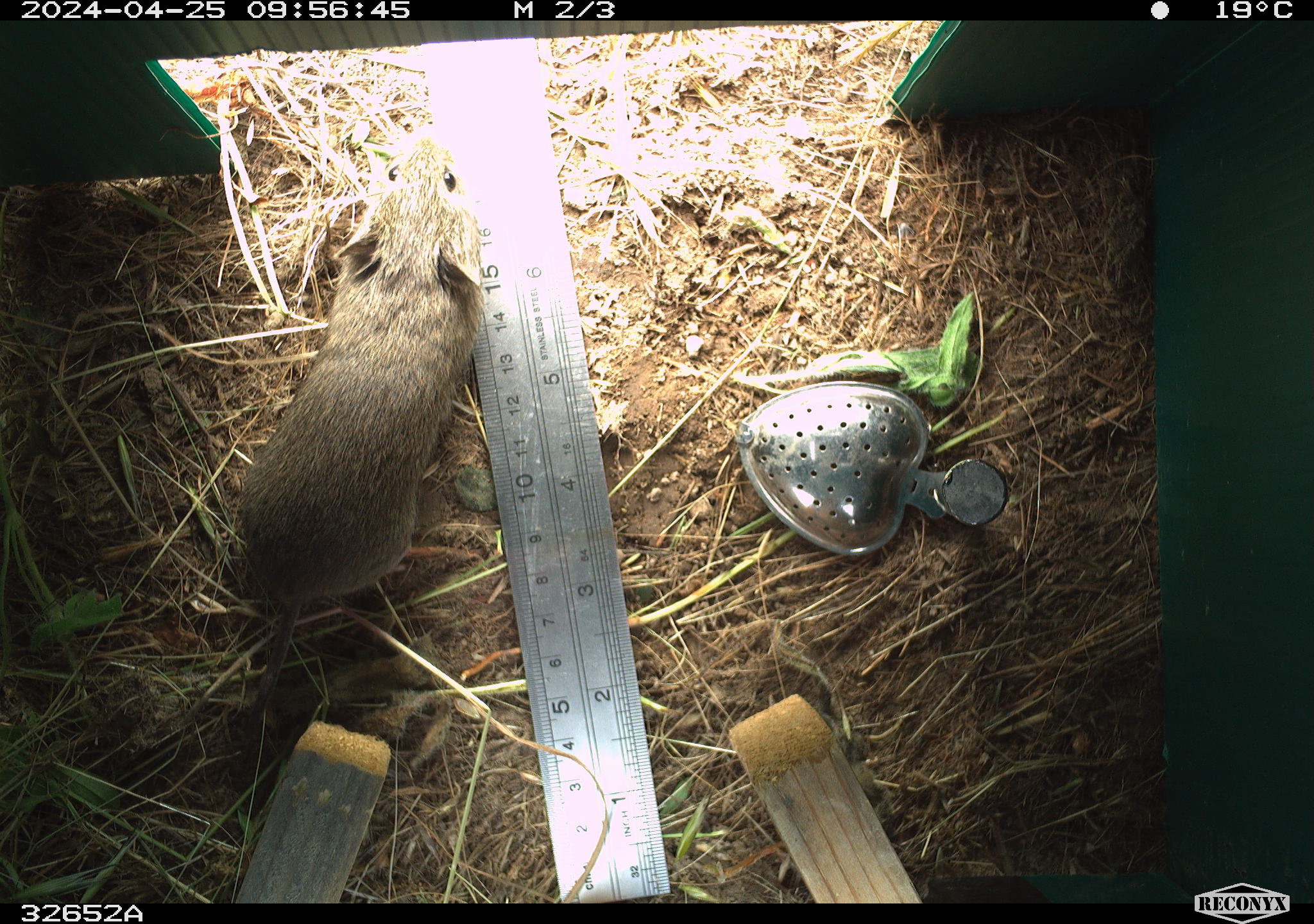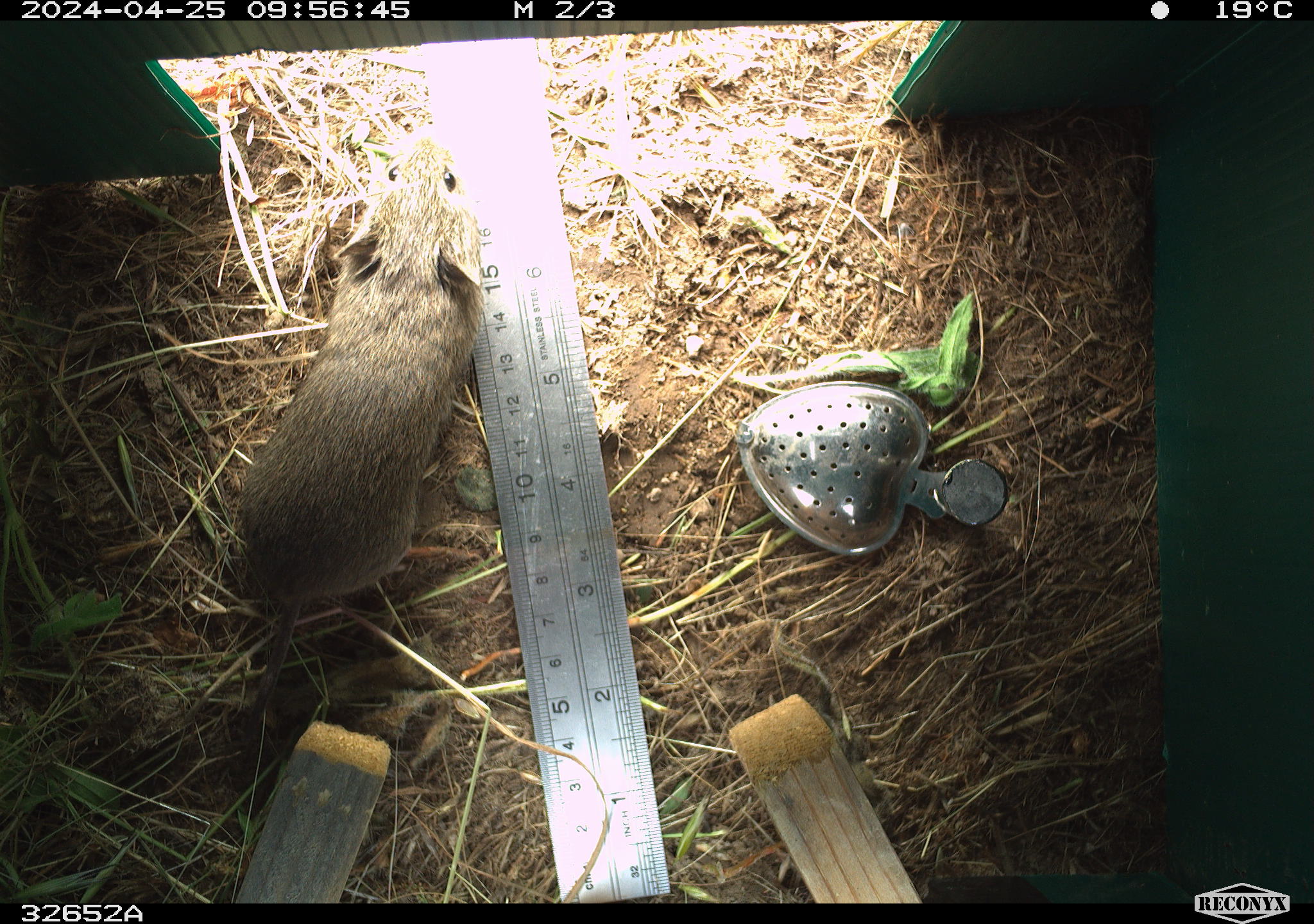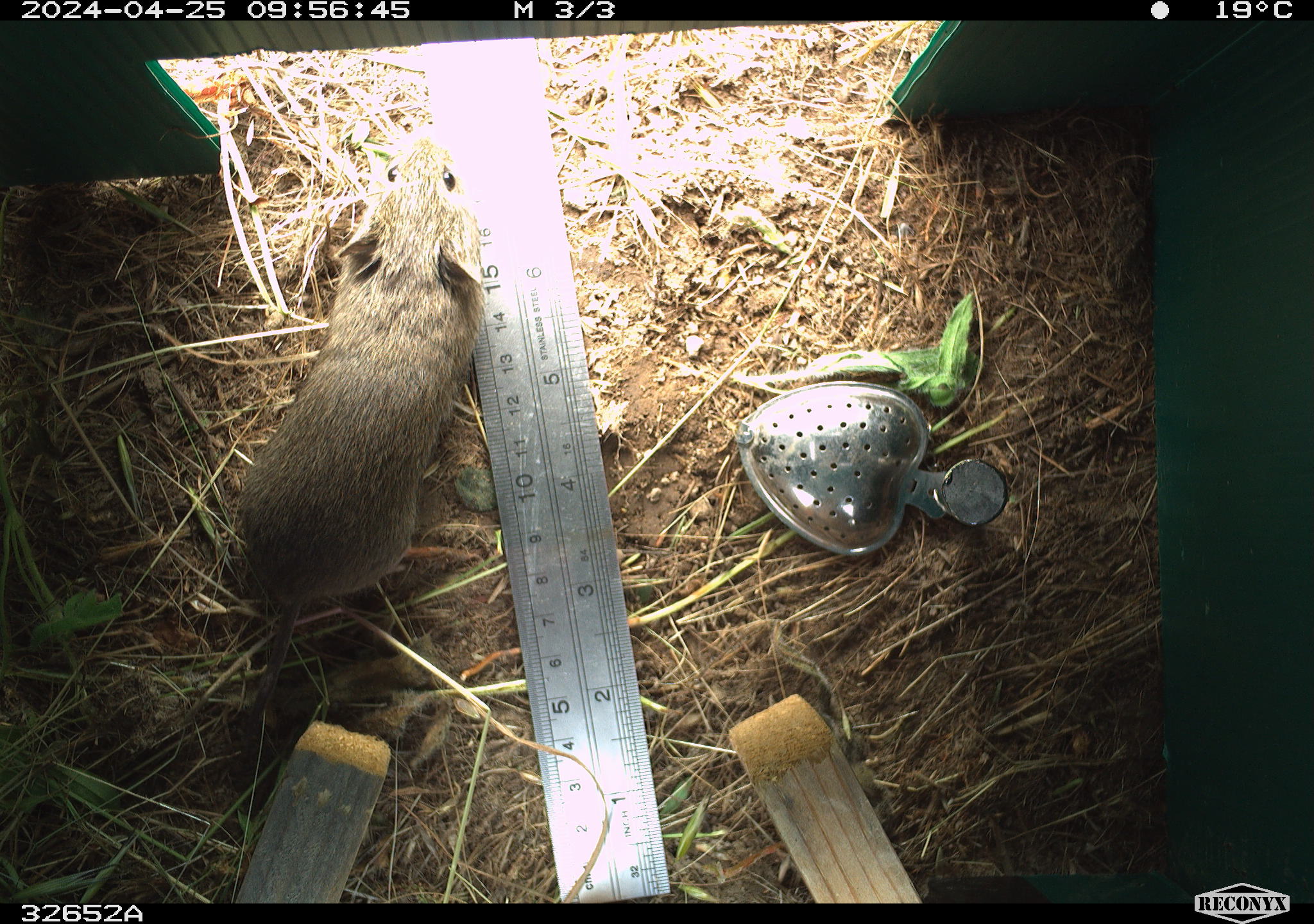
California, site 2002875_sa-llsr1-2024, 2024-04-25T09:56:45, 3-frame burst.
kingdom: Animalia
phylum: Chordata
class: Mammalia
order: Rodentia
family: Cricetidae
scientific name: Arvicolinae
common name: voles, lemmings, and muskrats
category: arvicolinae subfamily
Arvicolinae subfamily (voles, lemmings, and muskrats) (Arvicolinae).